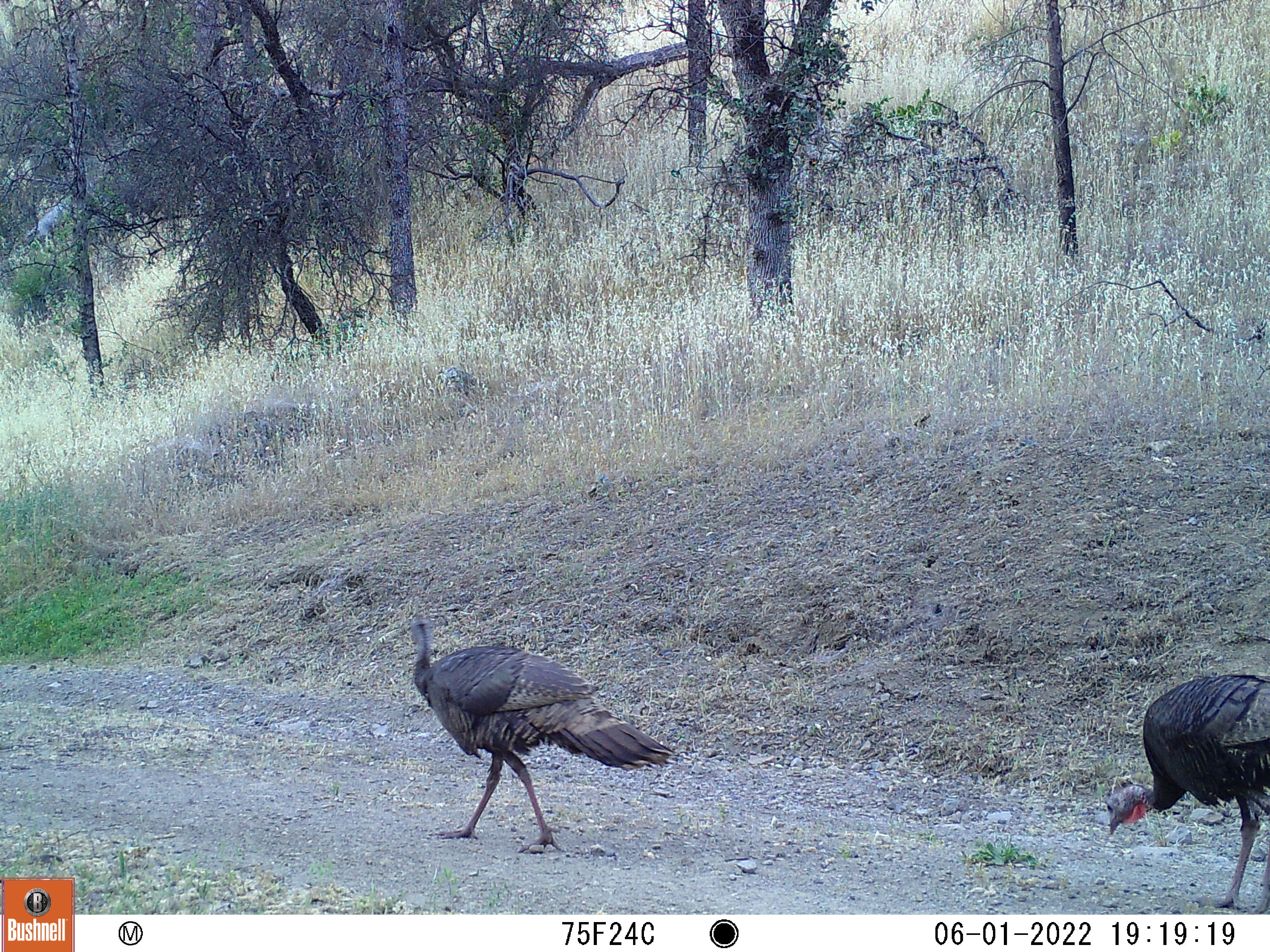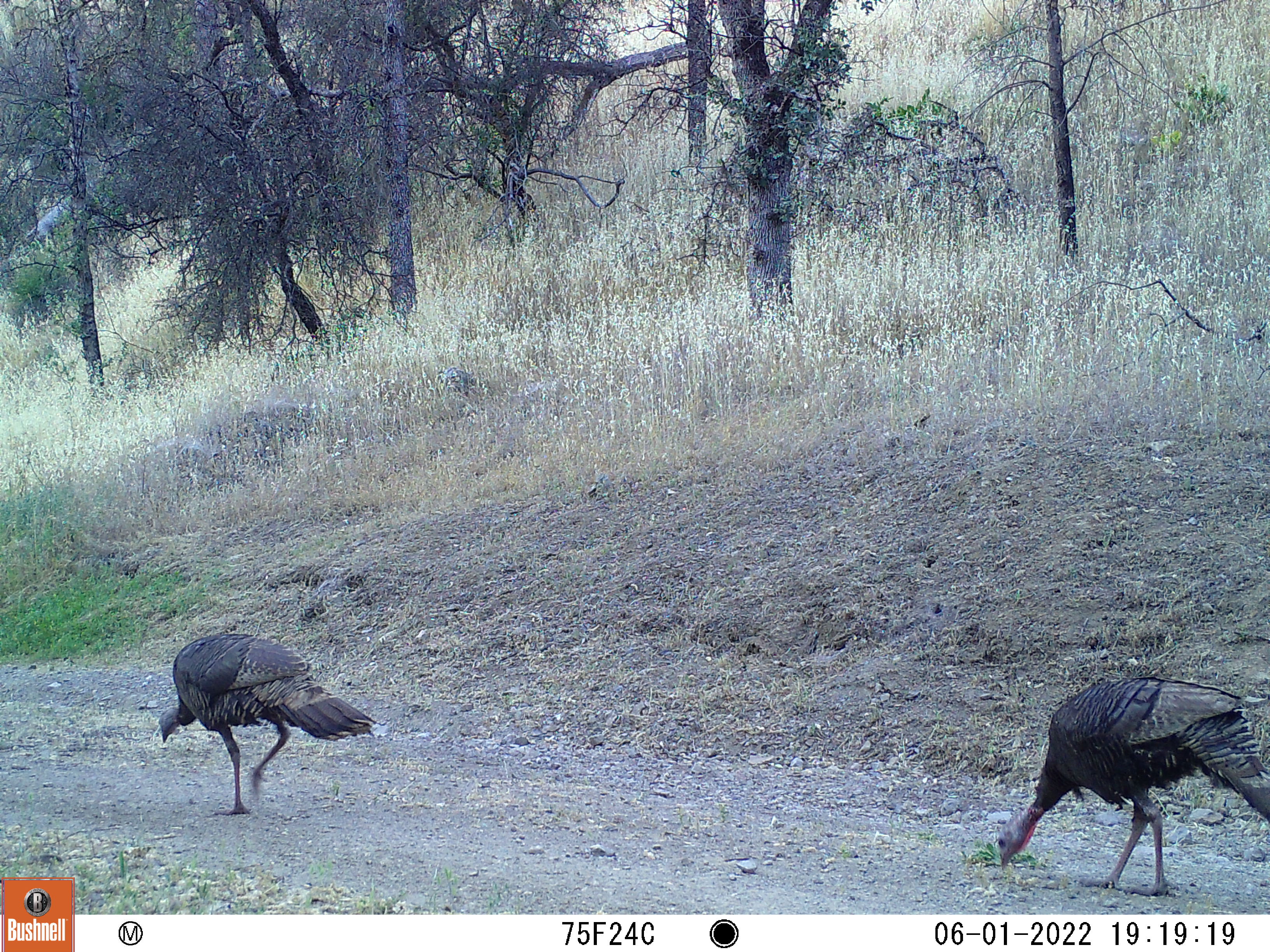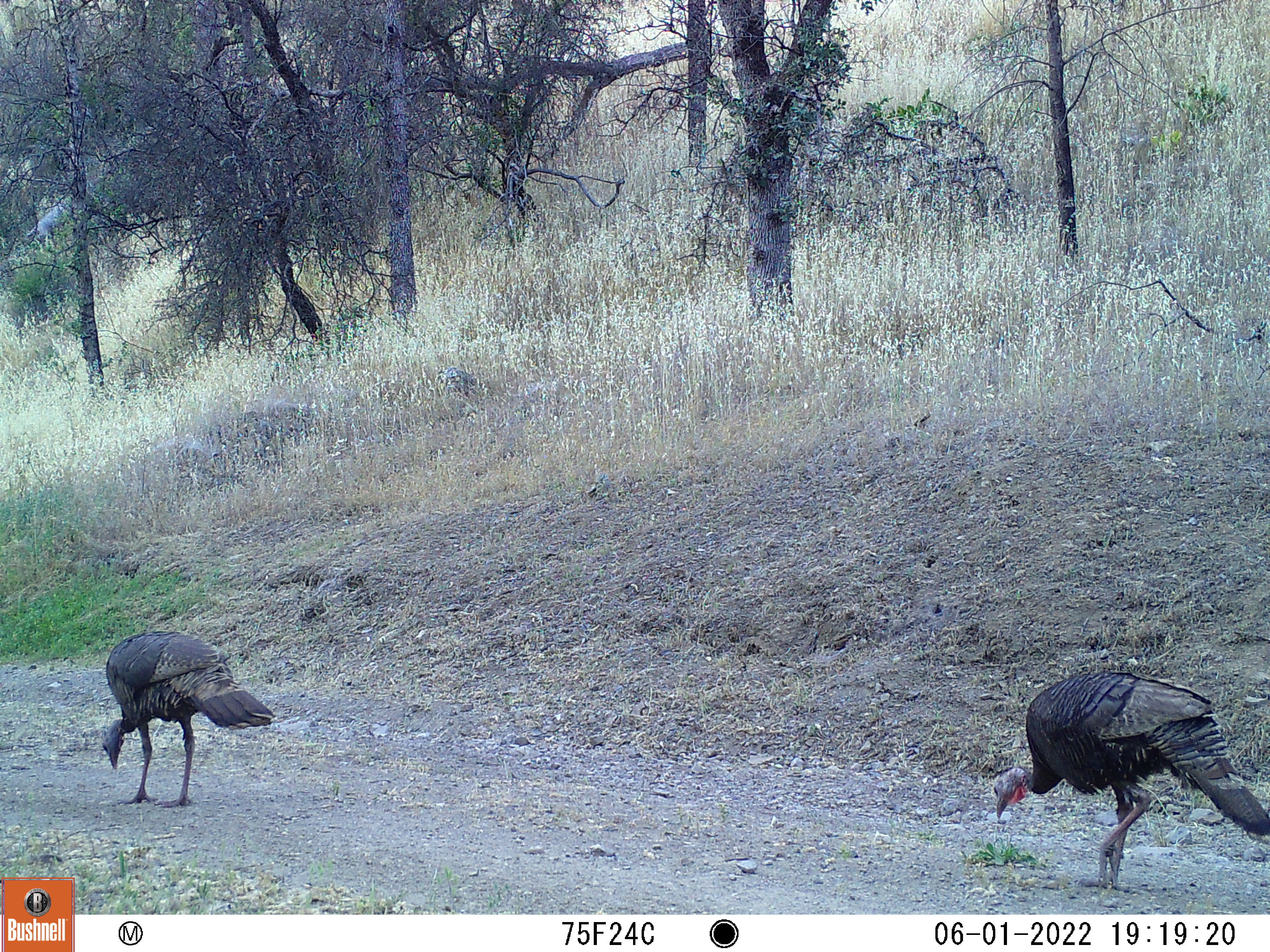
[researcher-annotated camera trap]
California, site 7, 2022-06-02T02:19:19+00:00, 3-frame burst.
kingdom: Animalia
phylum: Chordata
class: Aves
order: Galliformes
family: Phasianidae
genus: Meleagris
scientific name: Meleagris gallopavo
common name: turkey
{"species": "turkey (Meleagris gallopavo)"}